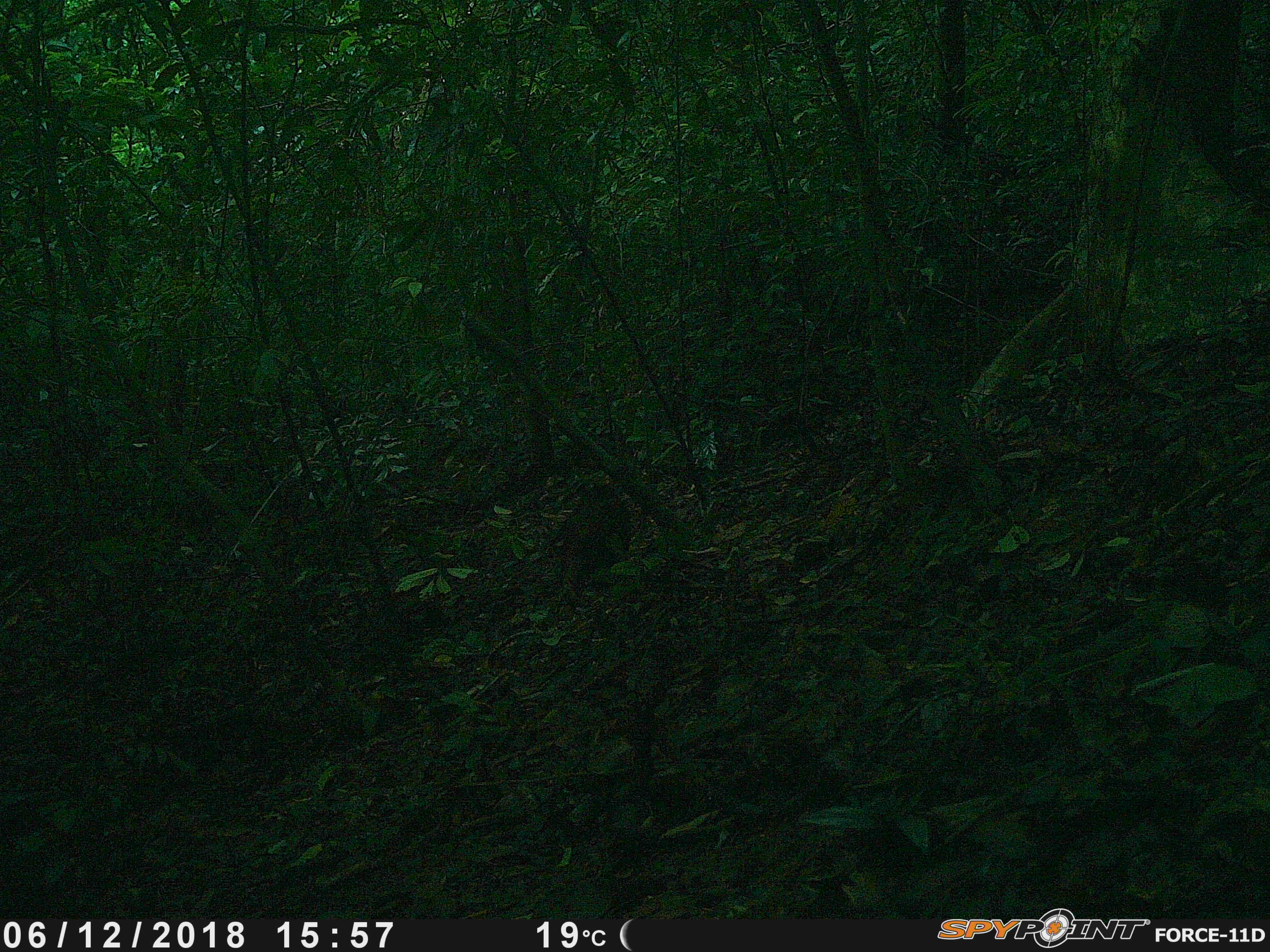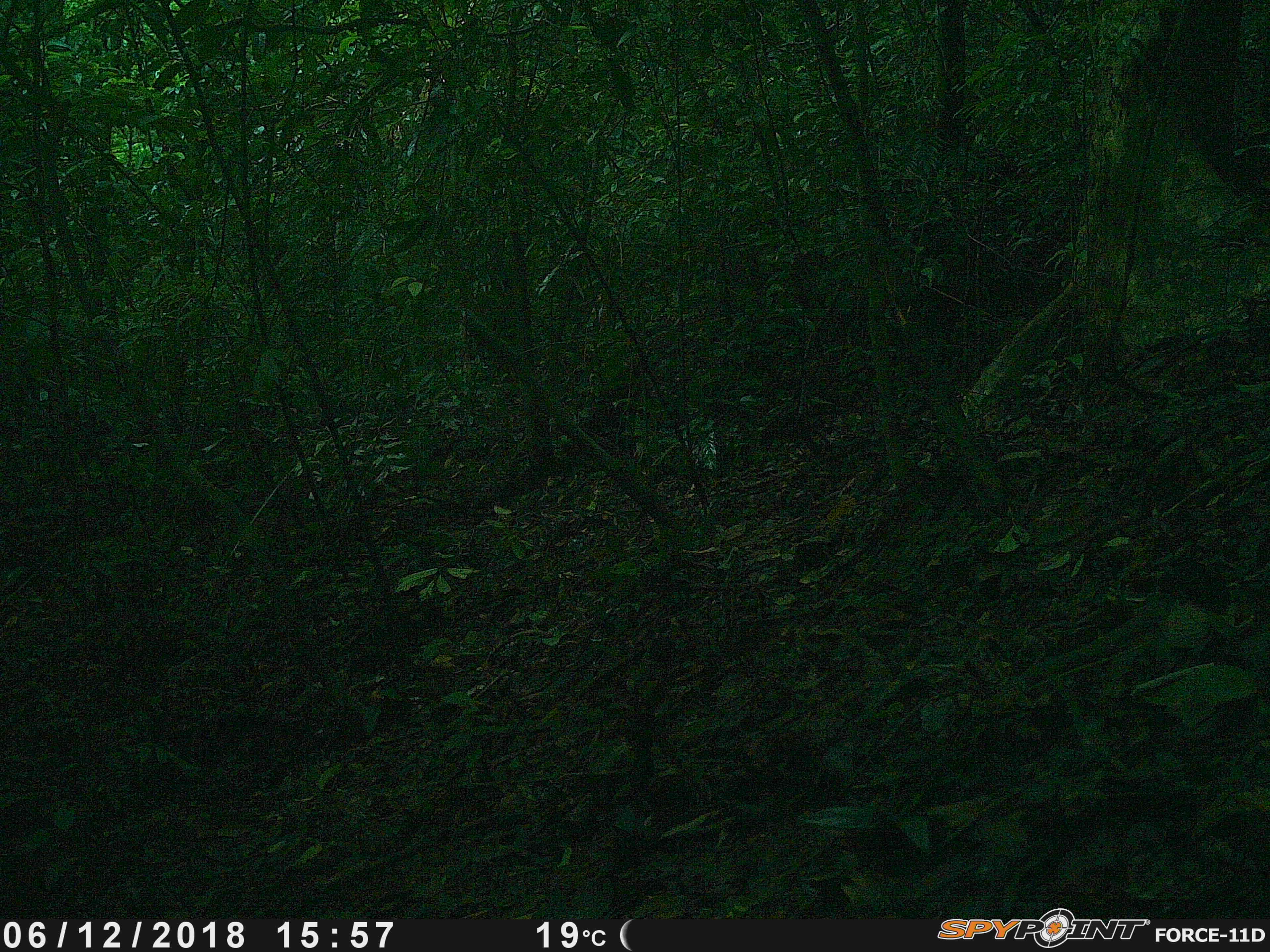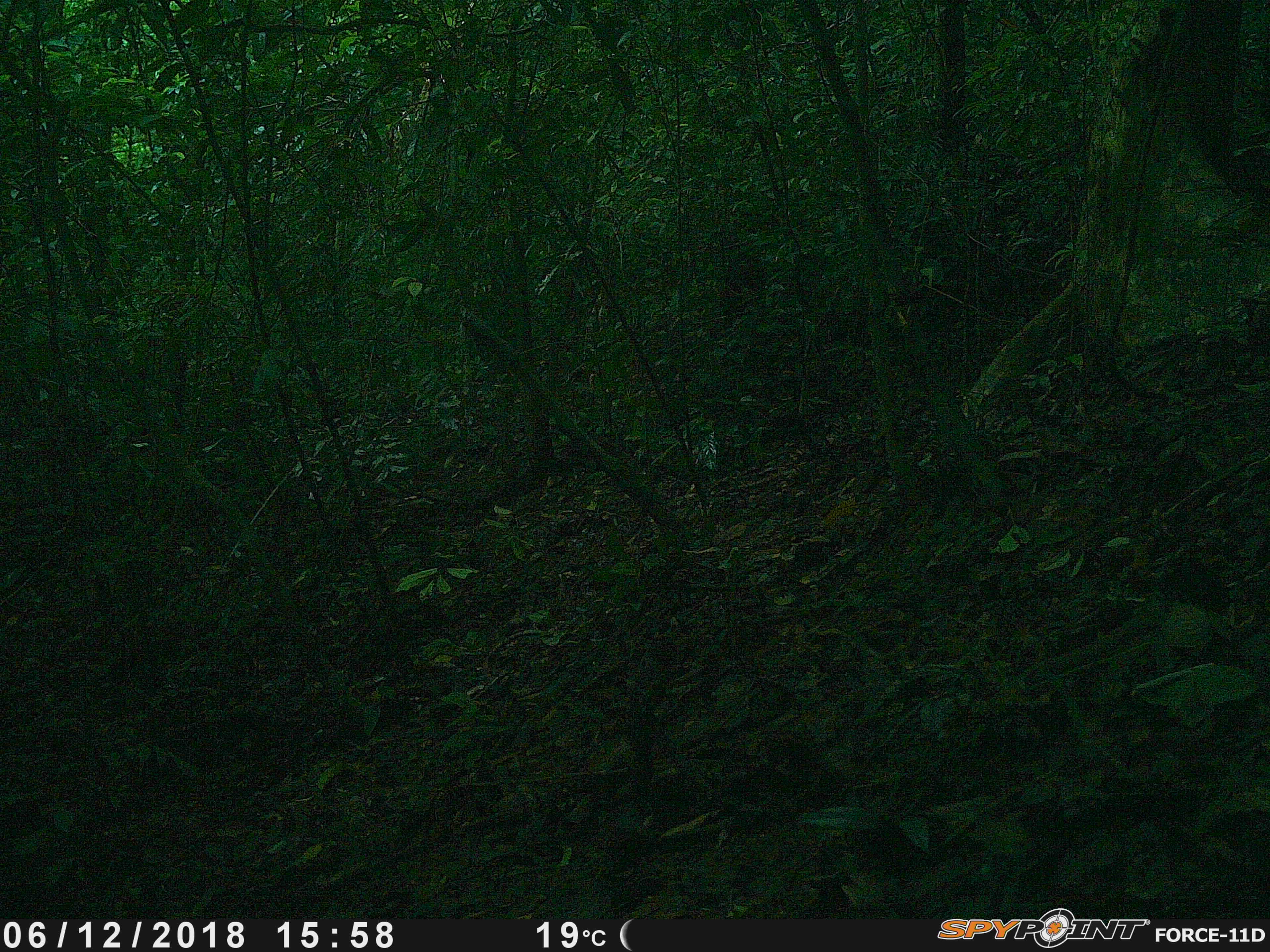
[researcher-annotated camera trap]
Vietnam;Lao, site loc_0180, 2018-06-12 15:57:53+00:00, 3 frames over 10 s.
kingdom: Animalia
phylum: Chordata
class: Mammalia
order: Primates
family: Cercopithecidae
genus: Macaca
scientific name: Macaca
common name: macaque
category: unidentified macaque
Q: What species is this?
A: Unidentified macaque (macaque) (Macaca).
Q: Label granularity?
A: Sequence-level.